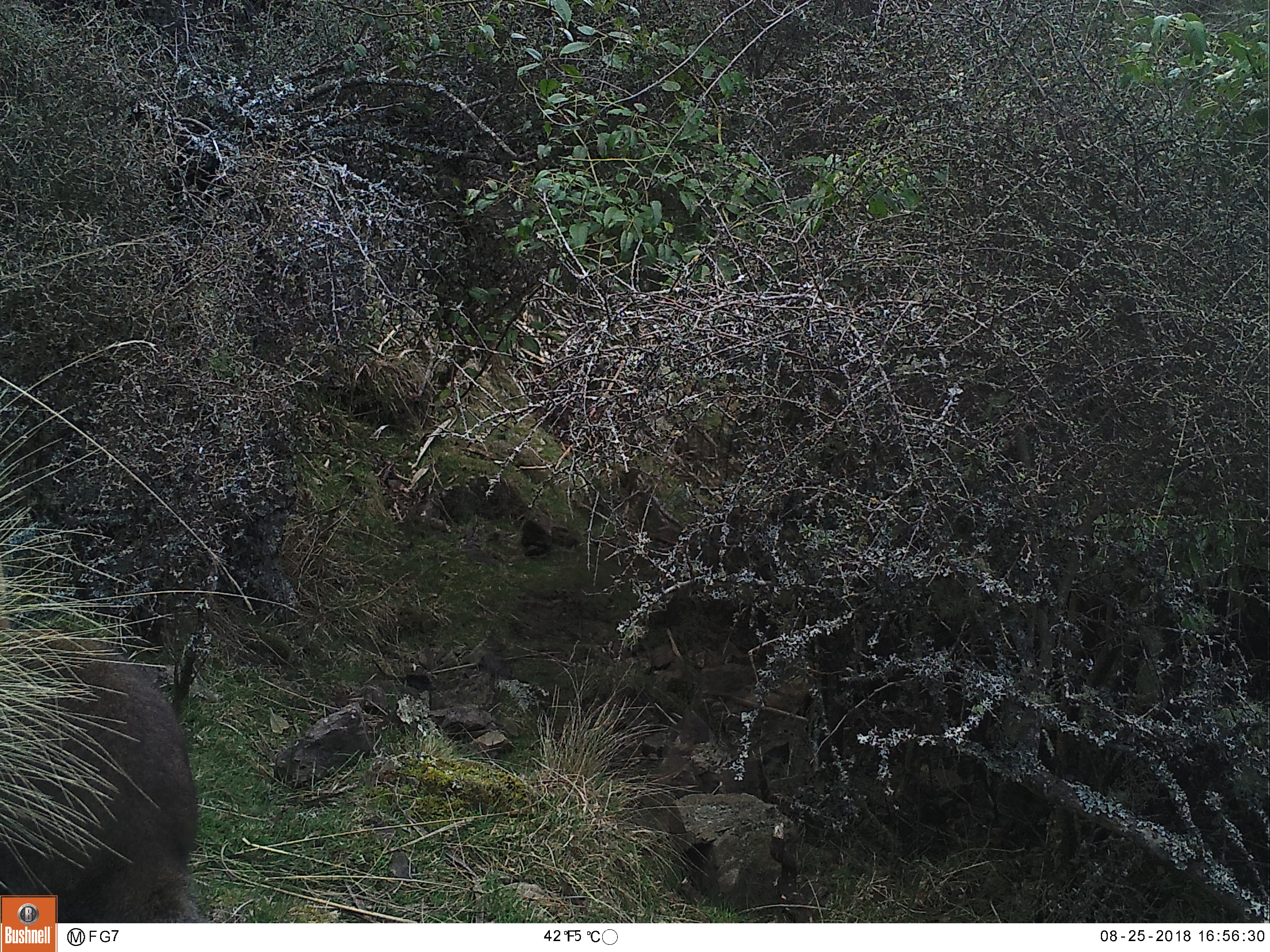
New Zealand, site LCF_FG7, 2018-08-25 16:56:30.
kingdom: Animalia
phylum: Chordata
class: Mammalia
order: Diprotodontia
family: Macropodidae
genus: Notamacropus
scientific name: Notamacropus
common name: wallaby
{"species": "wallaby (Notamacropus)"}